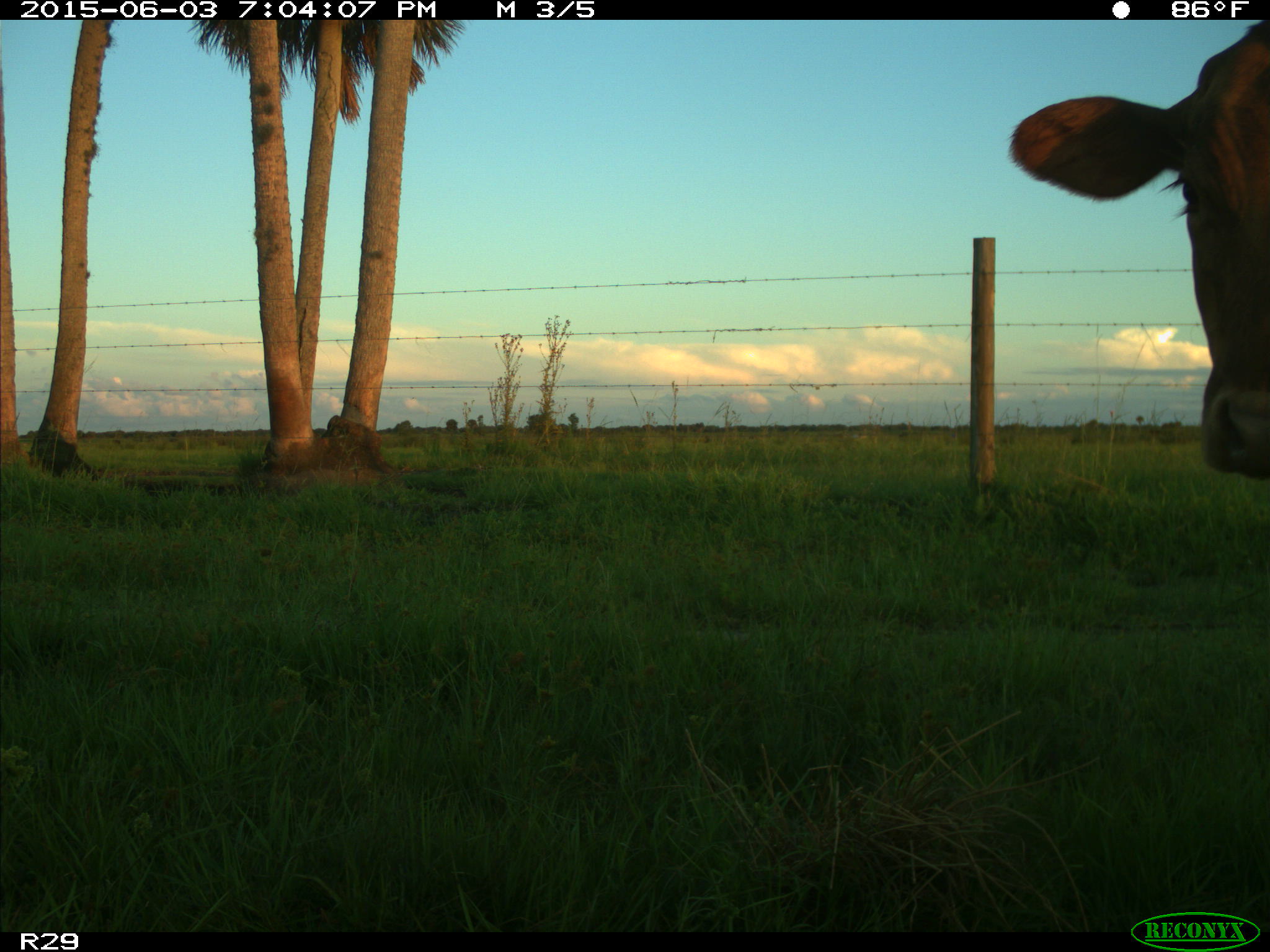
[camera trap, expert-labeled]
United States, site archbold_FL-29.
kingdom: Animalia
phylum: Chordata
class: Mammalia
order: Artiodactyla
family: Bovidae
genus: Bos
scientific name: Bos taurus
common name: domestic cow